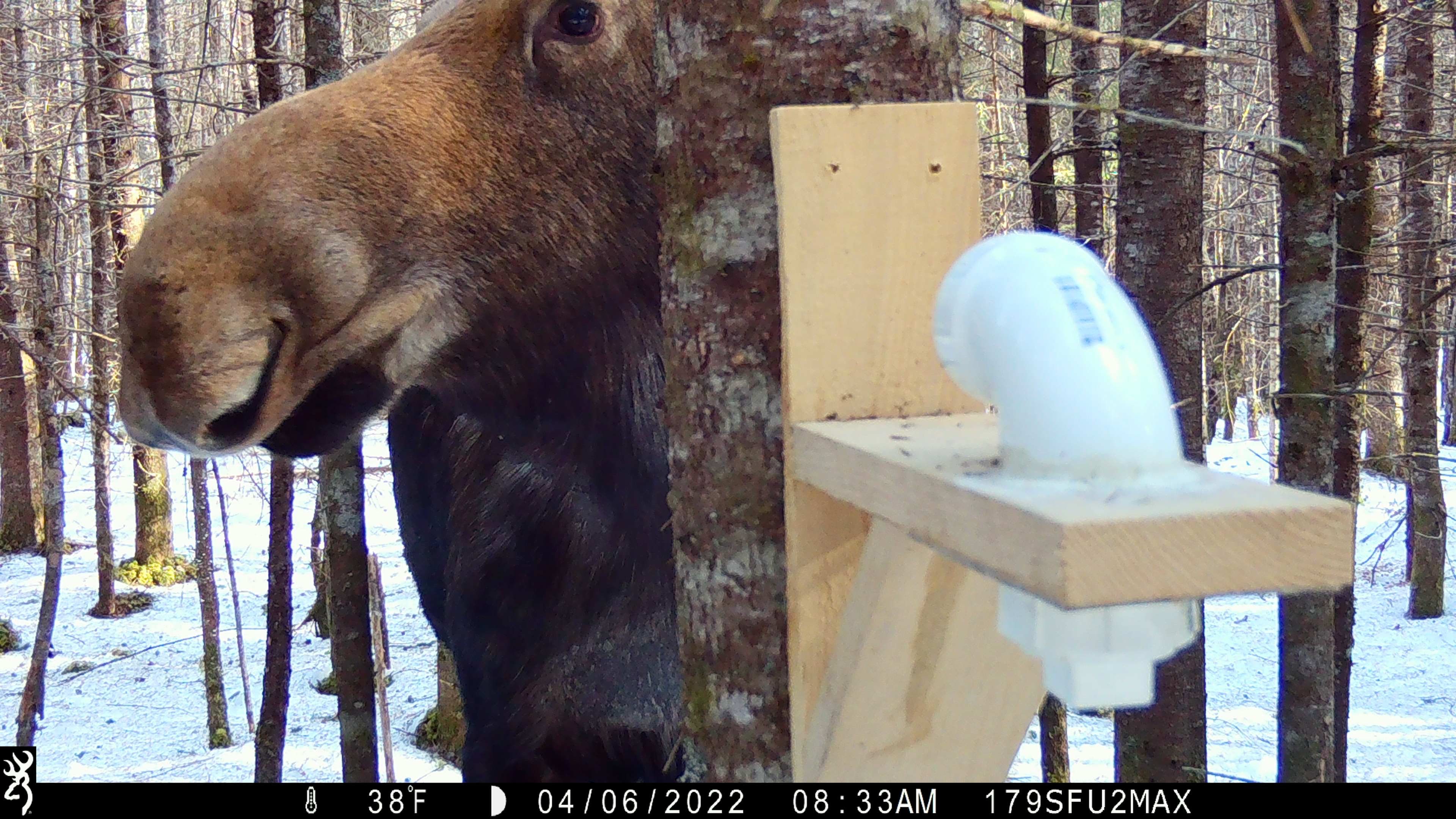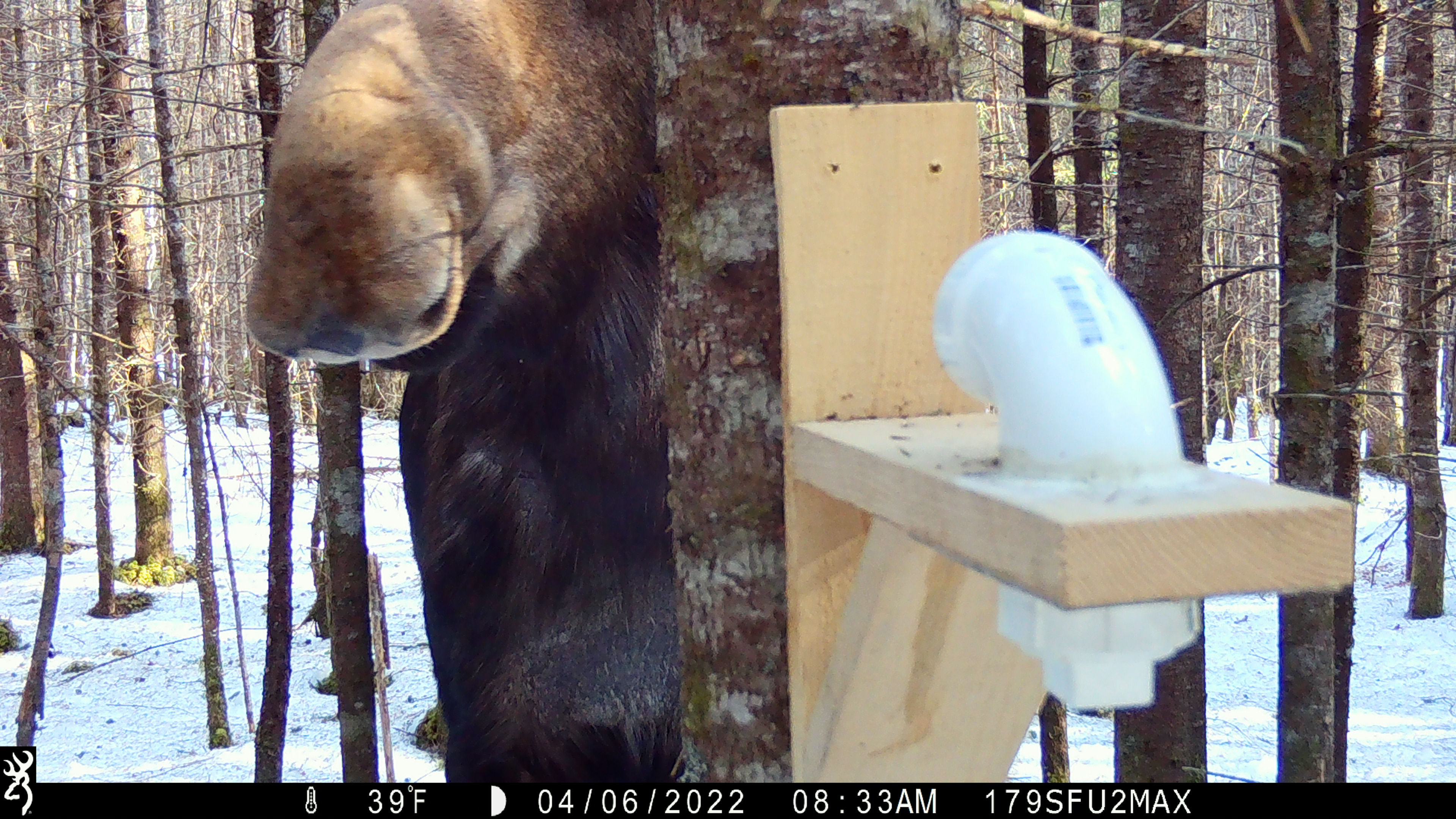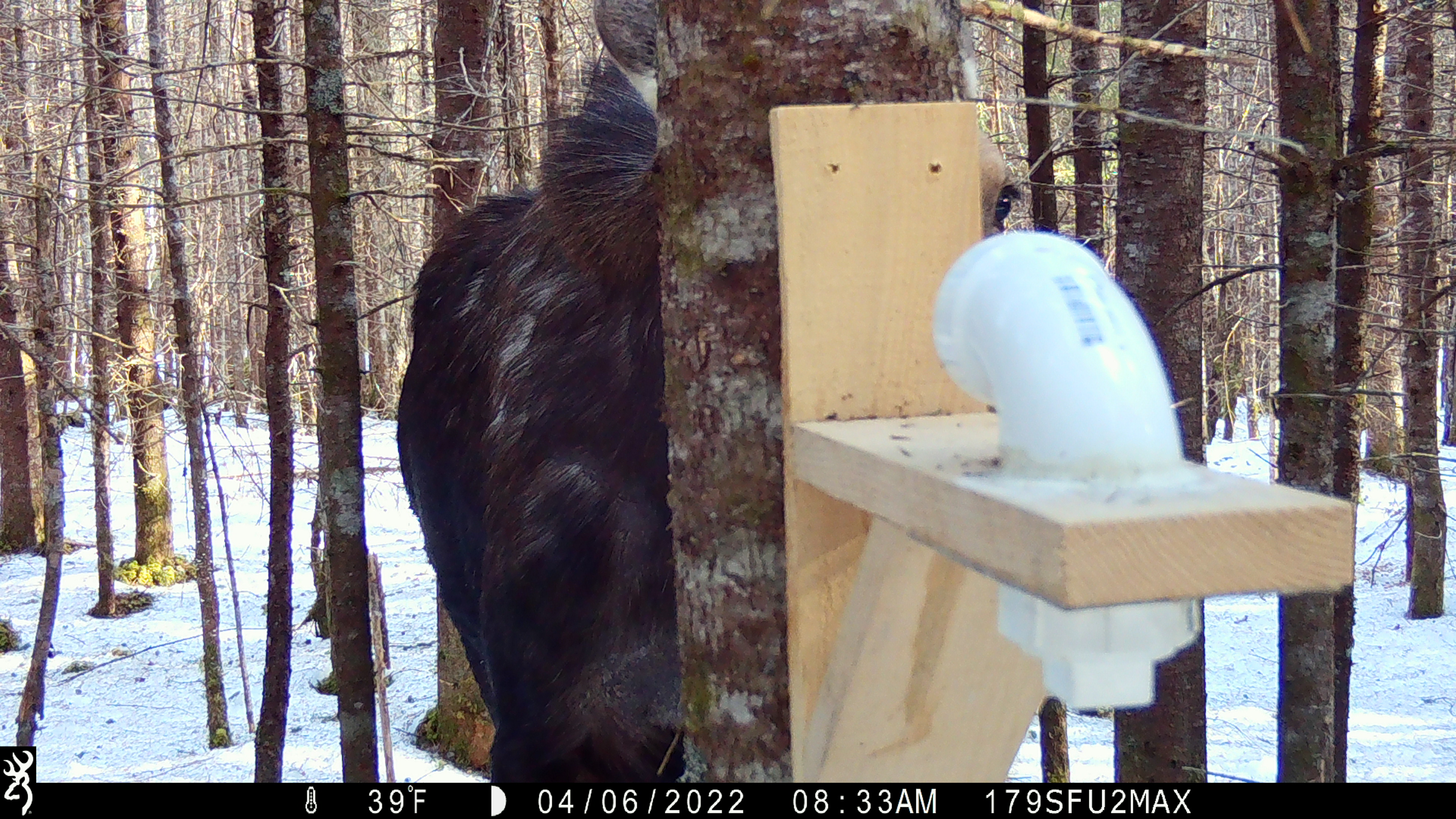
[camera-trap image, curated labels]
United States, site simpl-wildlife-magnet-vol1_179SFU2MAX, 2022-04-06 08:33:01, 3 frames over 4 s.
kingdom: Animalia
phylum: Chordata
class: Mammalia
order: Artiodactyla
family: Cervidae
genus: Alces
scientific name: Alces alces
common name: moose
Moose (Alces alces).